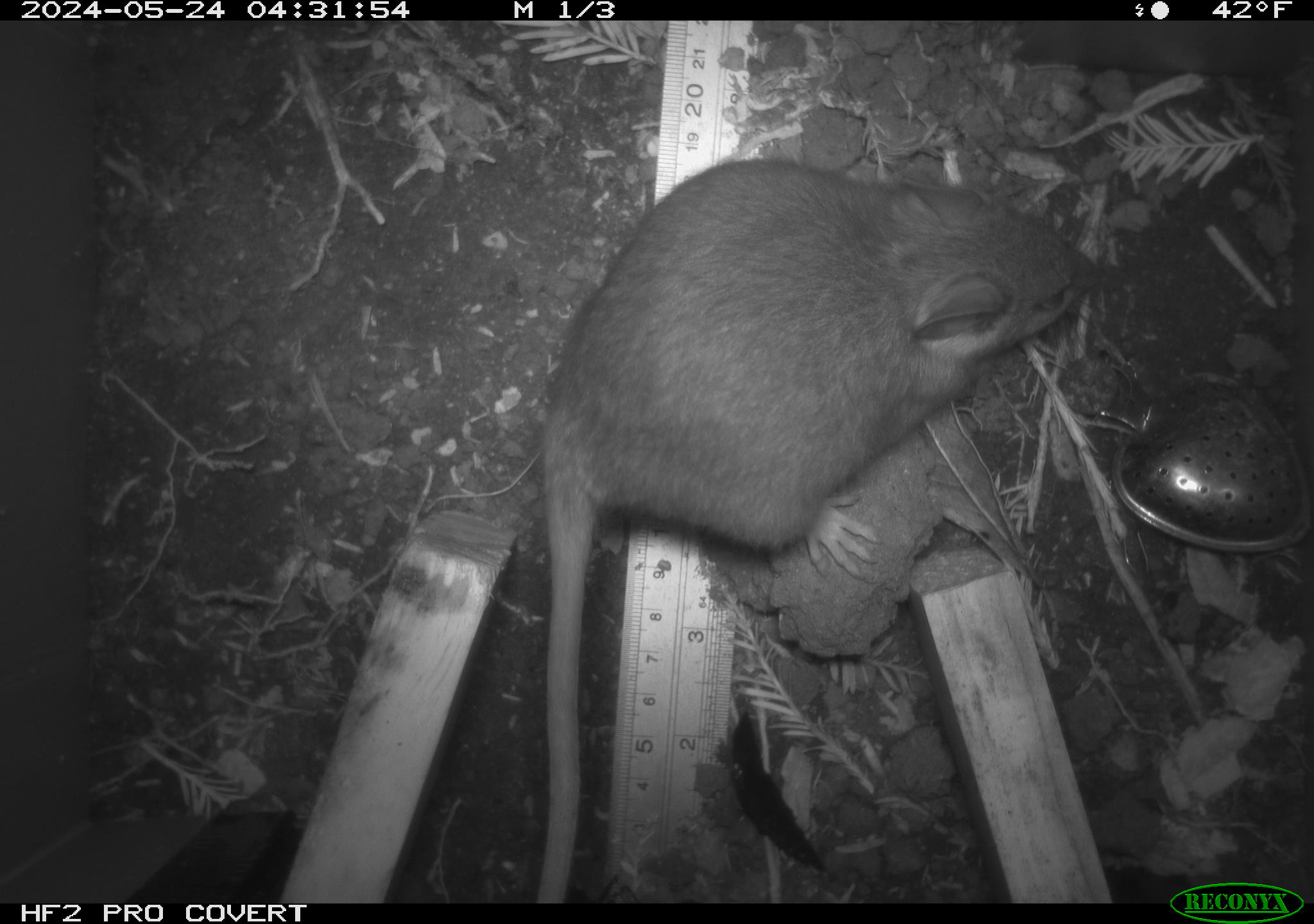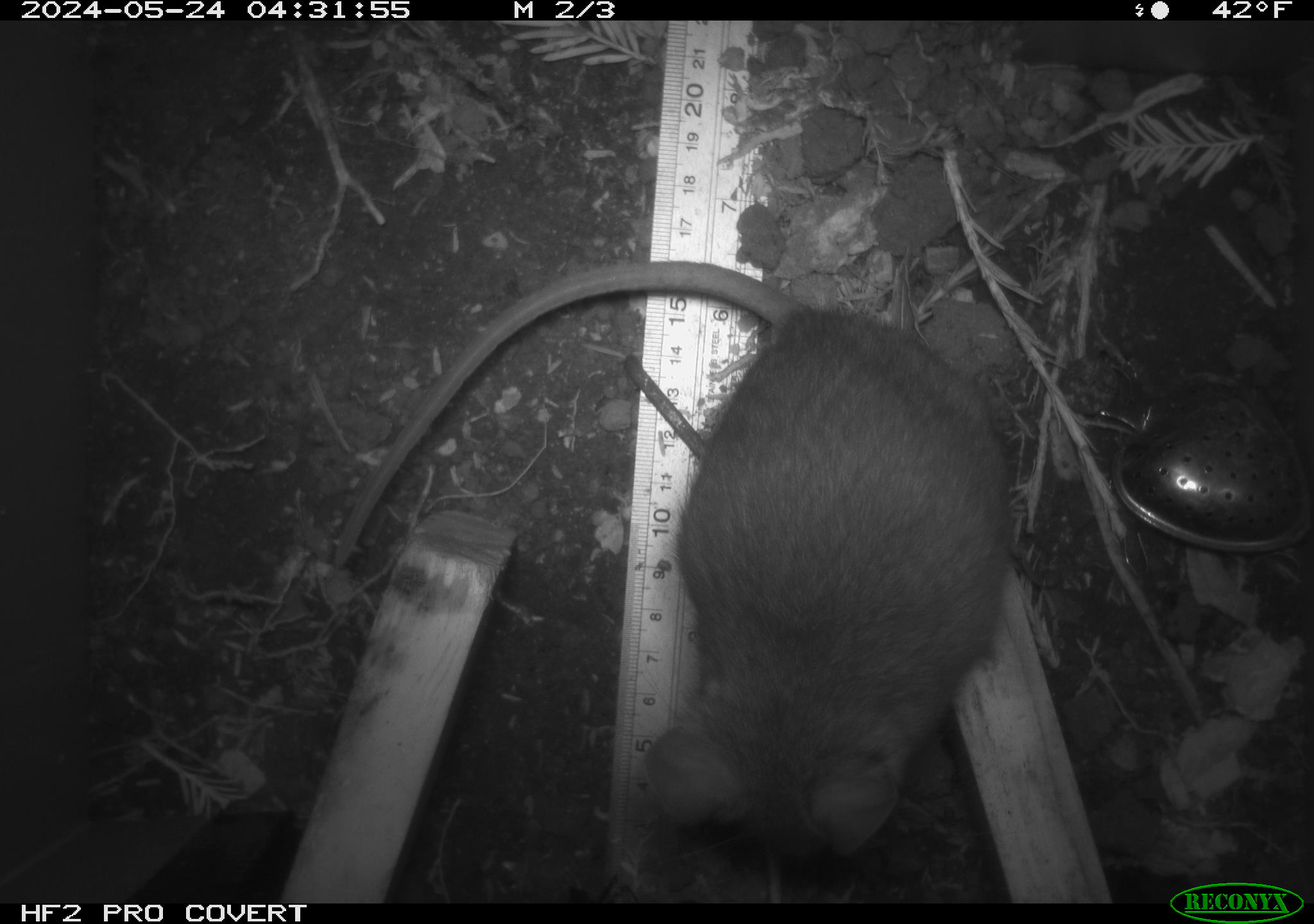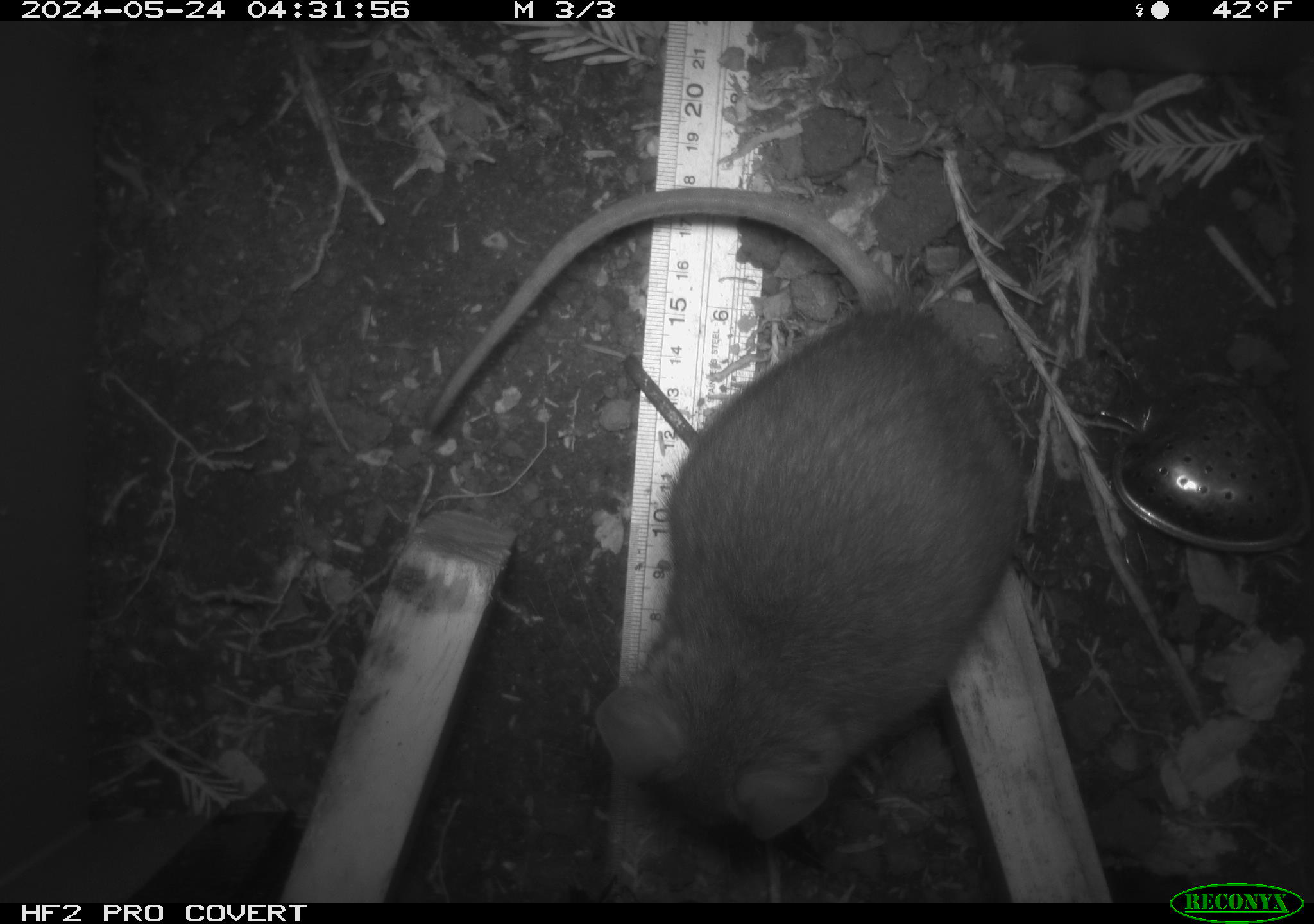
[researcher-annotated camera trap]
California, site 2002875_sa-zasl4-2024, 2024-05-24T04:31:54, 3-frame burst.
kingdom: Animalia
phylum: Chordata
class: Mammalia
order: Rodentia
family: Cricetidae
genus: Neotoma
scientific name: Neotoma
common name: pack rat or woodrat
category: neotoma species